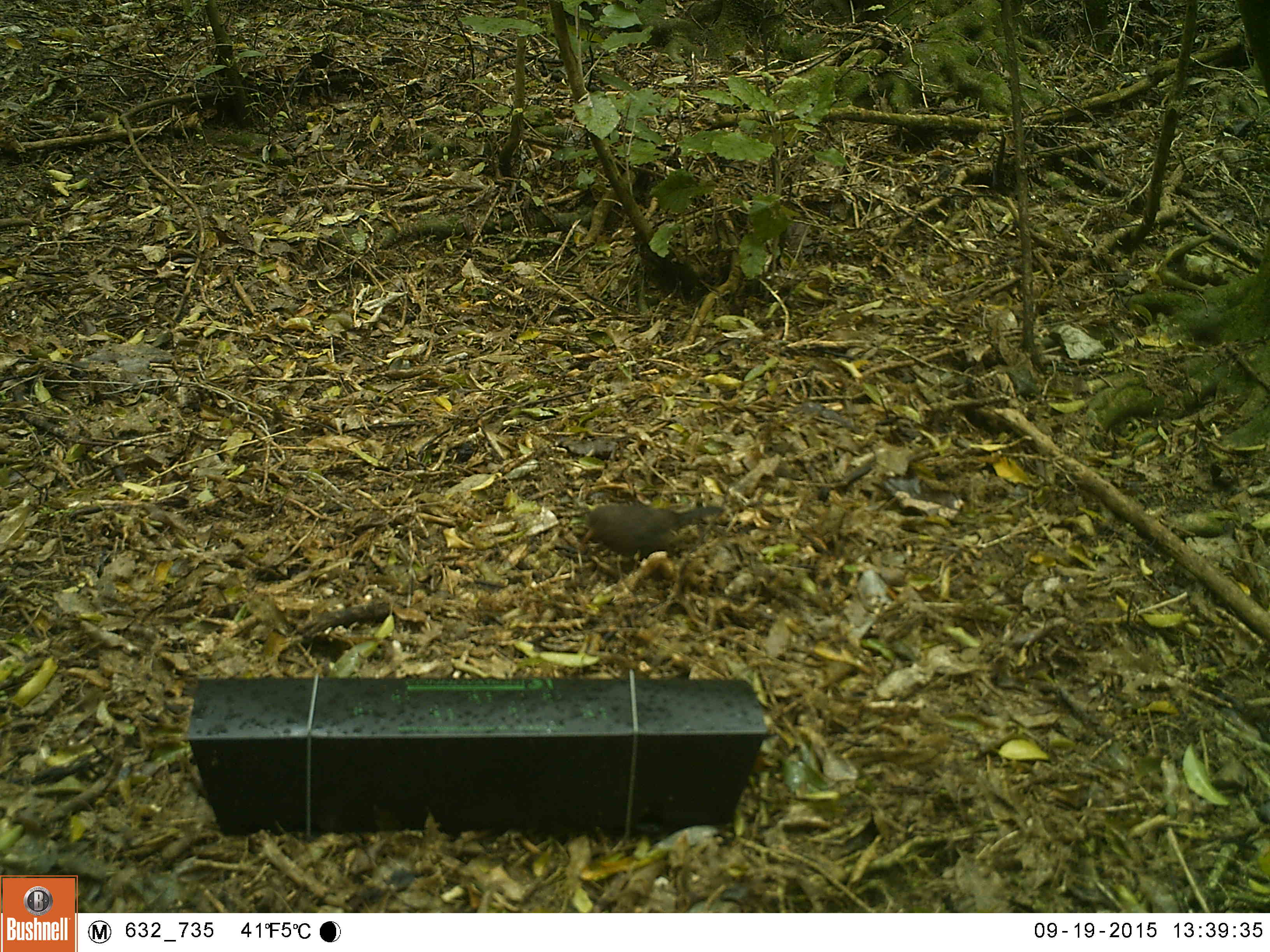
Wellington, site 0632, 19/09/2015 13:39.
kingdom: Animalia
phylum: Chordata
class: Aves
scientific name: Aves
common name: bird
Bird (Aves).